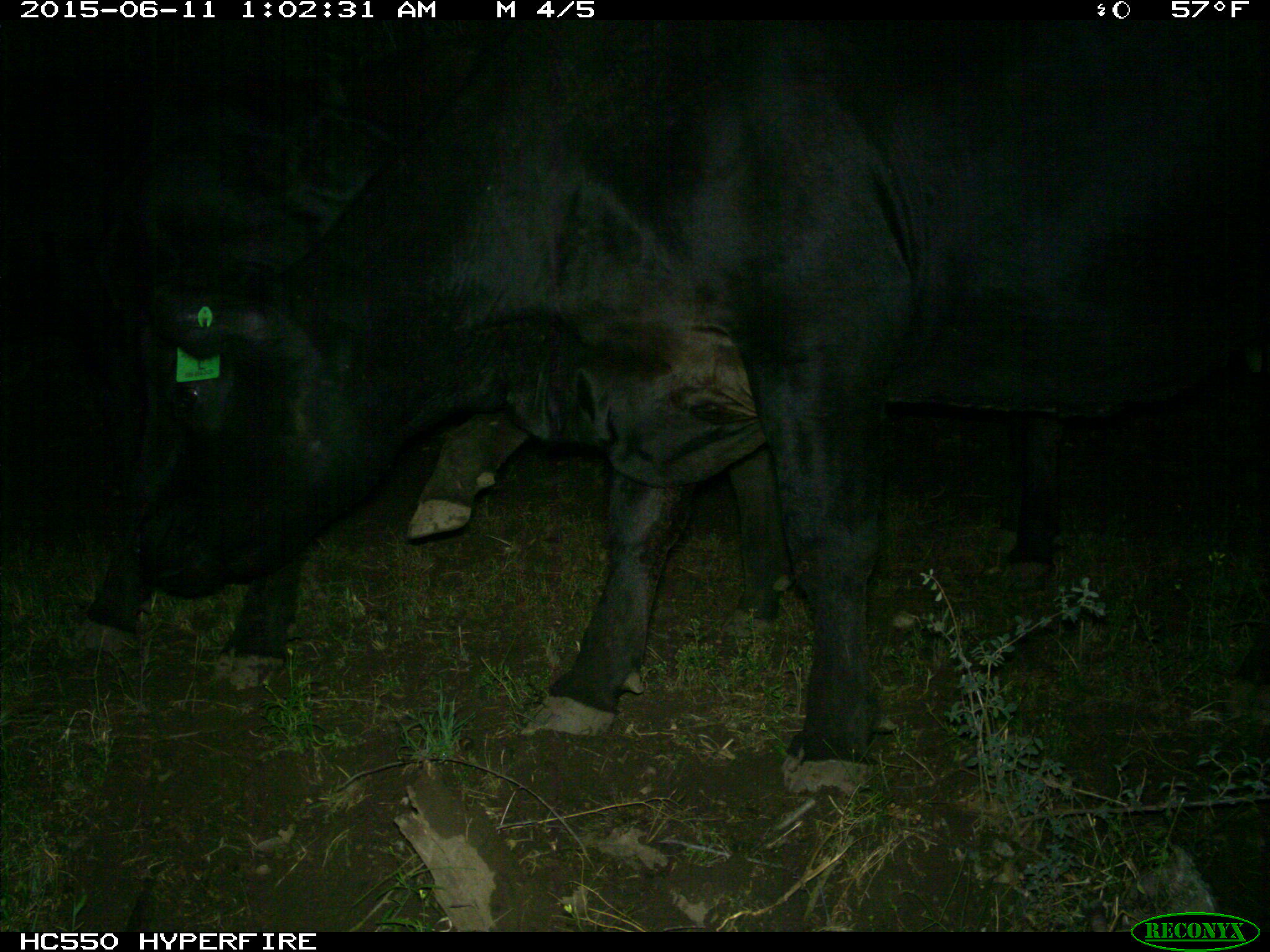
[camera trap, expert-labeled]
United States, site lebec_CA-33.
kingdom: Animalia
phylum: Chordata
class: Mammalia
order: Artiodactyla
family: Bovidae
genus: Bos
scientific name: Bos taurus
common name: domestic cow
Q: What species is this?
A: Bos taurus (domestic cow).